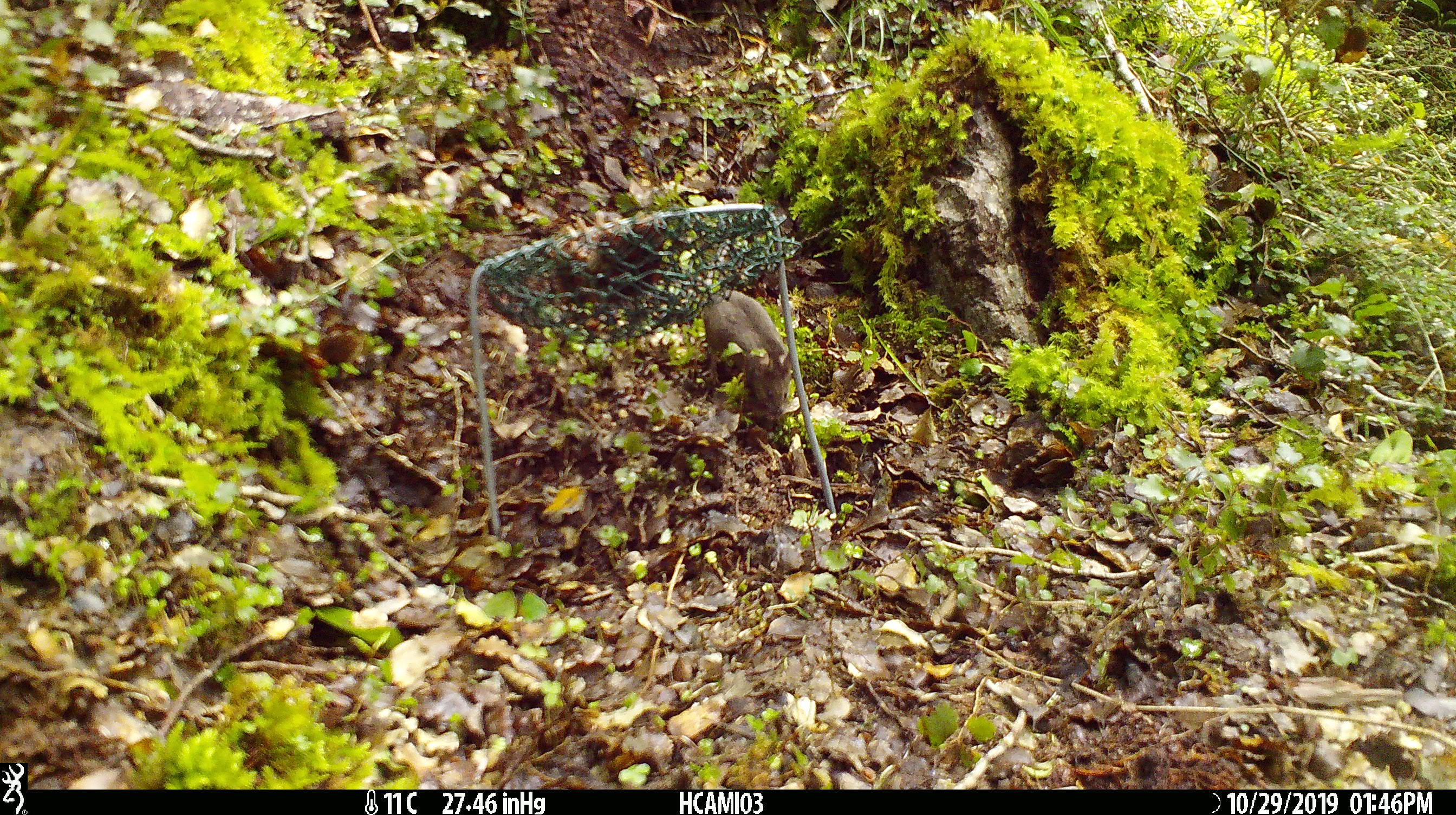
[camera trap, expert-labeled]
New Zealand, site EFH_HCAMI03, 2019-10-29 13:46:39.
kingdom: Animalia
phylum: Chordata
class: Mammalia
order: Rodentia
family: Muridae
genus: Mus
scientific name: Mus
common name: mouse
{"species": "mouse (Mus)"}